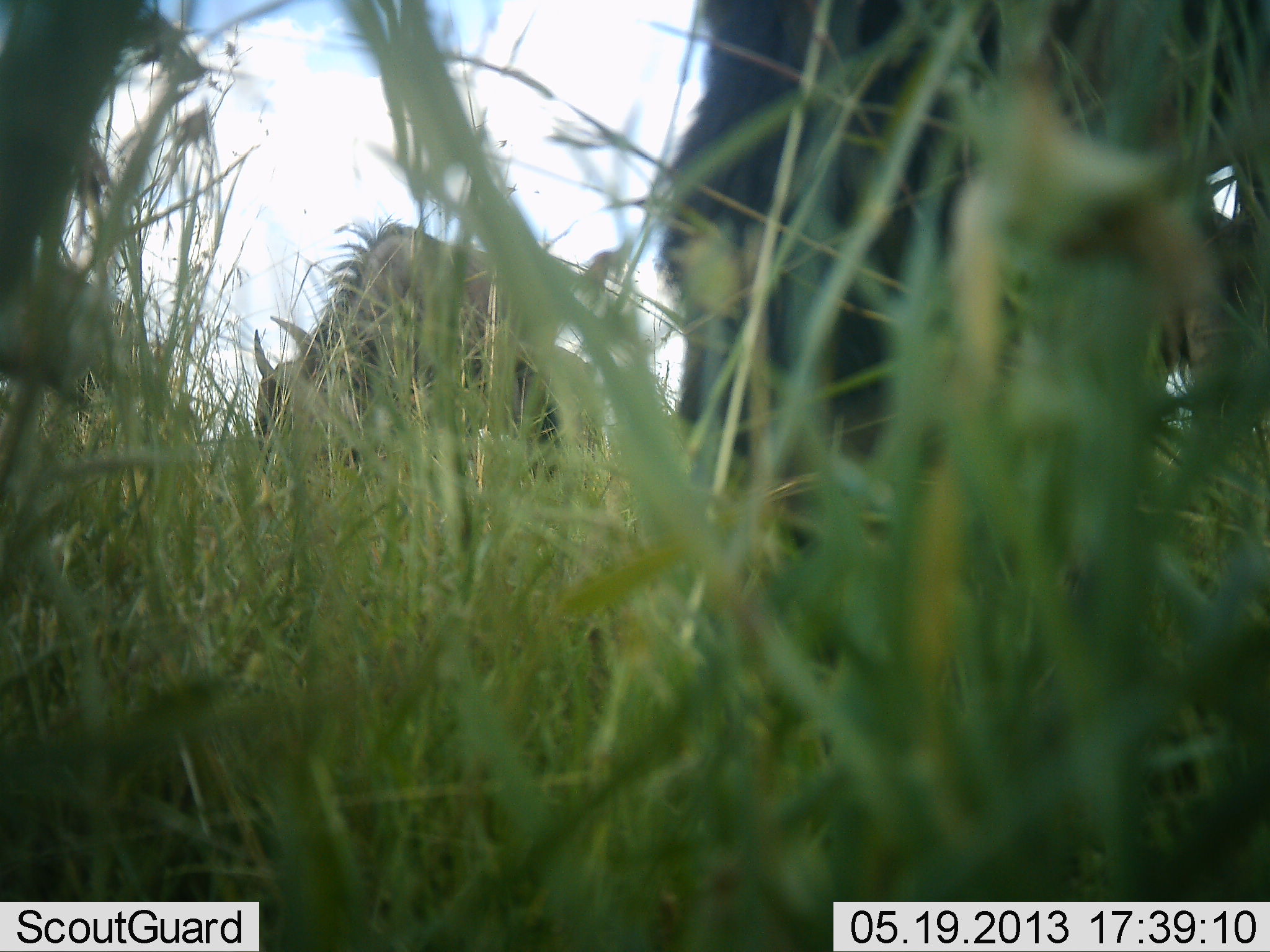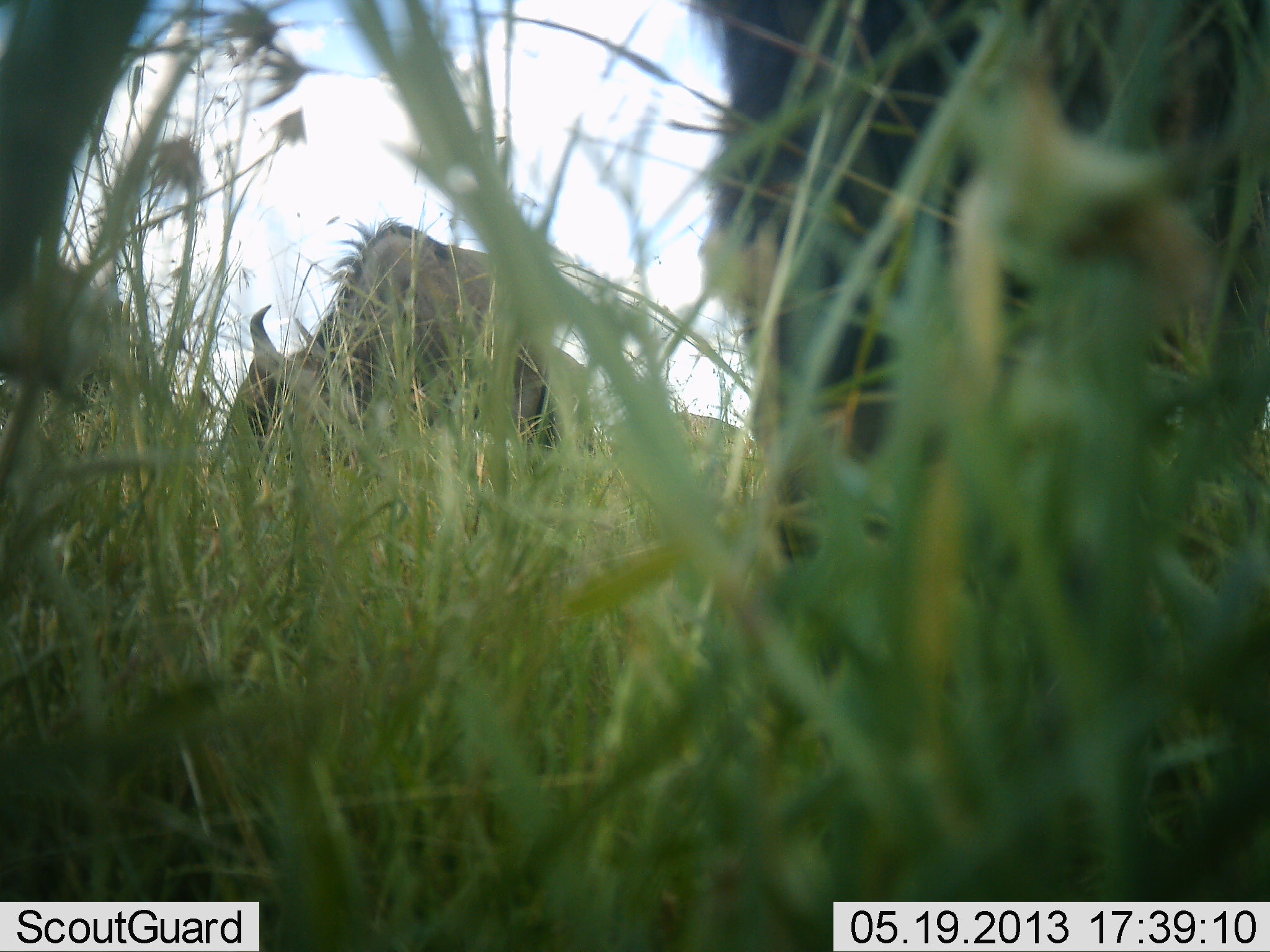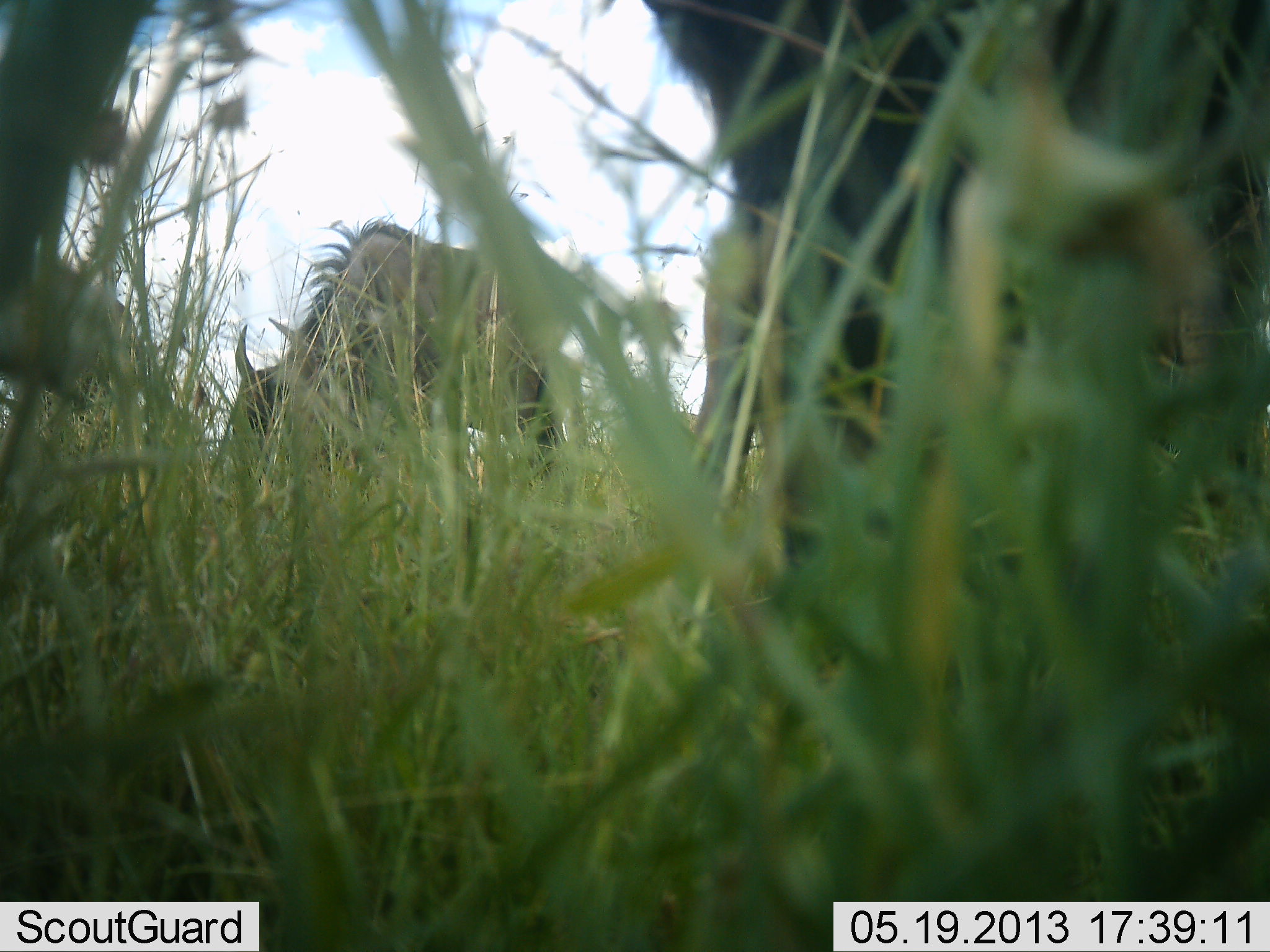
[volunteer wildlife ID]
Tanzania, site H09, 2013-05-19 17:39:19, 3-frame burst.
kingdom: Animalia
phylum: Chordata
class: Mammalia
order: Artiodactyla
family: Bovidae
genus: Connochaetes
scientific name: Connochaetes taurinus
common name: blue wildebeest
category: wildebeest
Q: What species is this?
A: Wildebeest (blue wildebeest) (Connochaetes taurinus).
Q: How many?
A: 2.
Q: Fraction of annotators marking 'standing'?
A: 50%.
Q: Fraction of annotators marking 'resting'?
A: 10%.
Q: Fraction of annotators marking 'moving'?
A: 0%.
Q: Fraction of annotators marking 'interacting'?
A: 0%.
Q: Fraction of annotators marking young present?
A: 0%.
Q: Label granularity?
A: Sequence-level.